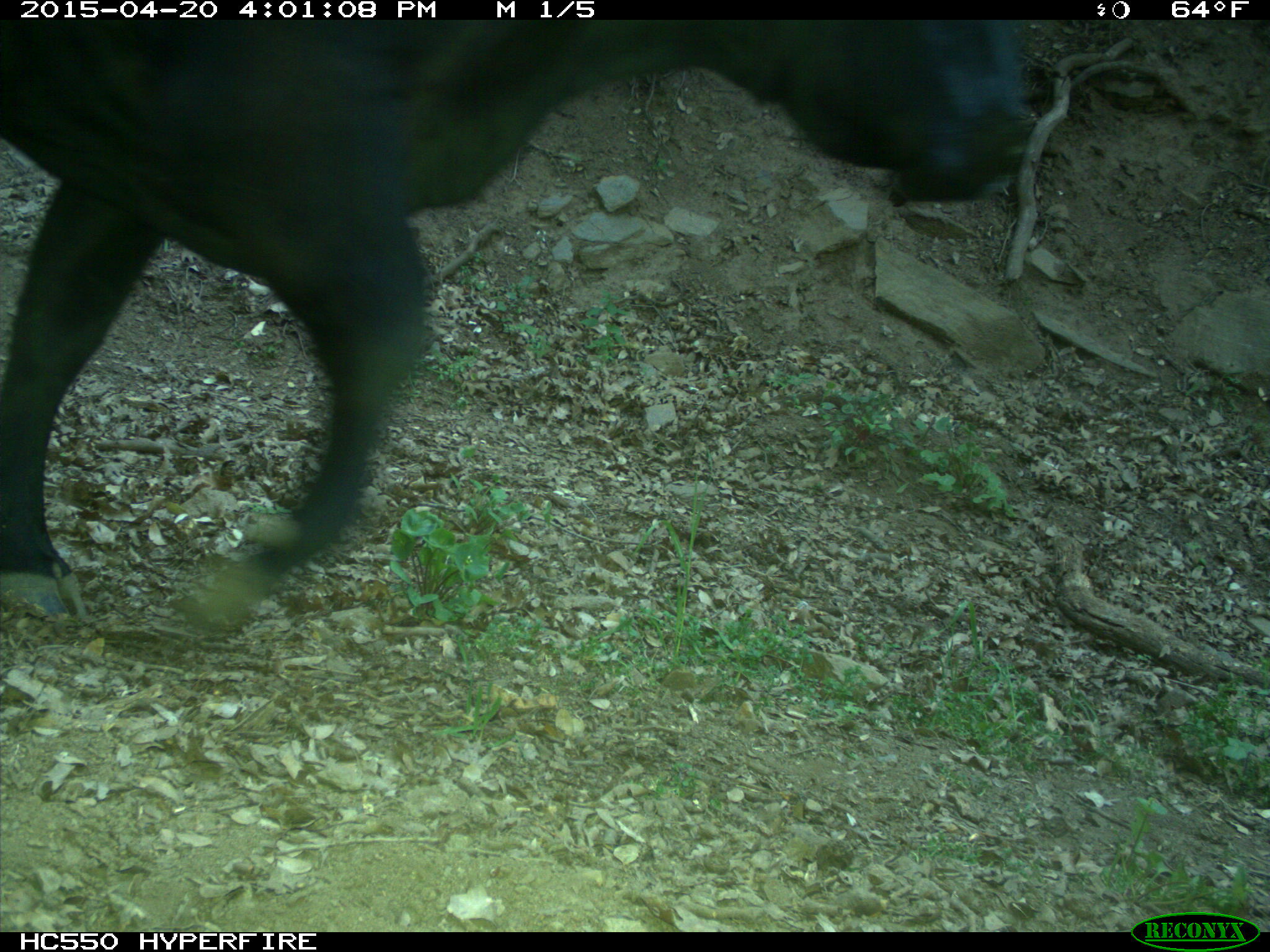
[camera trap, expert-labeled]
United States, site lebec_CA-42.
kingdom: Animalia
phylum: Chordata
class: Mammalia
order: Artiodactyla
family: Bovidae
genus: Bos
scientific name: Bos taurus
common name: domestic cow